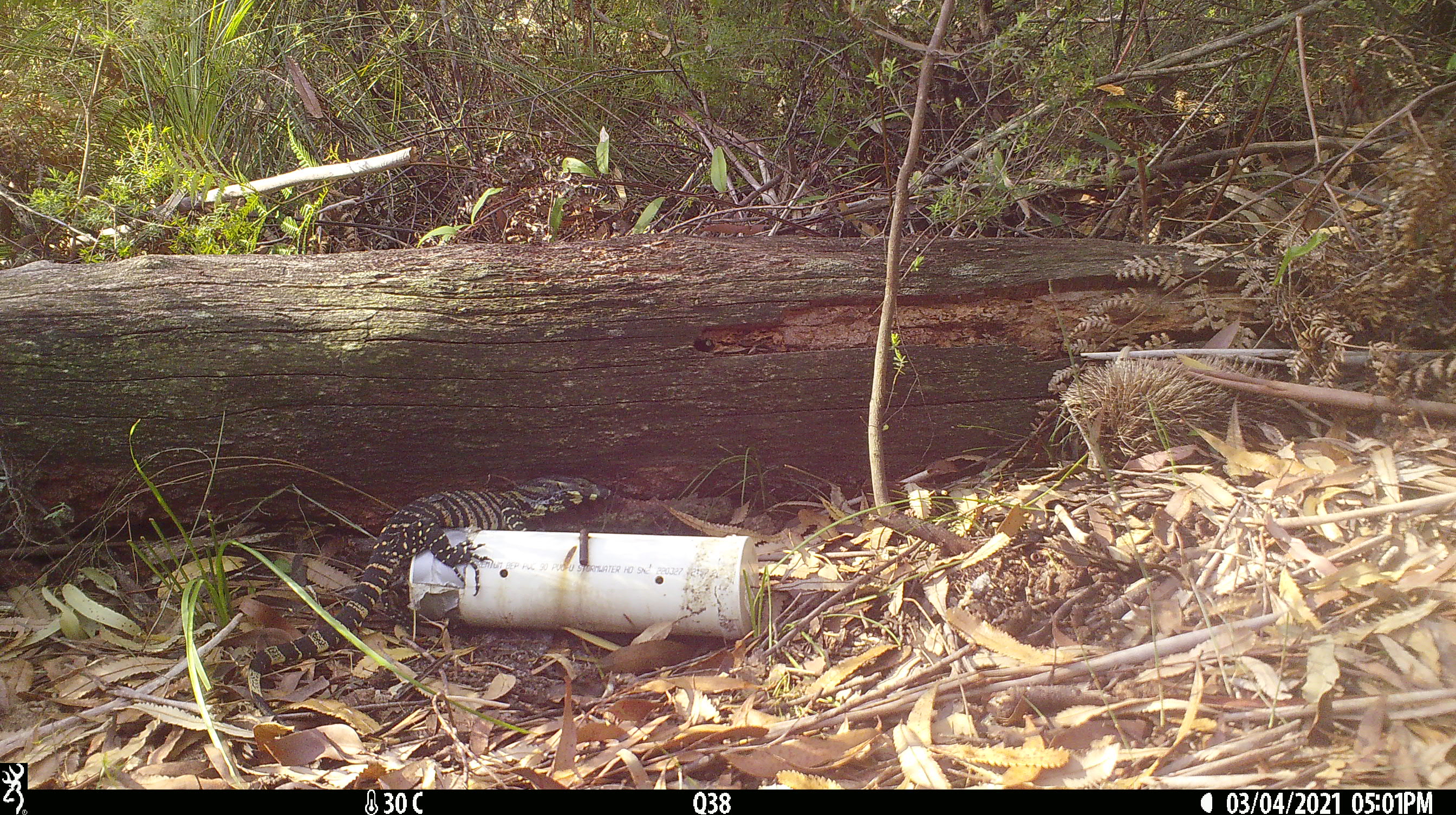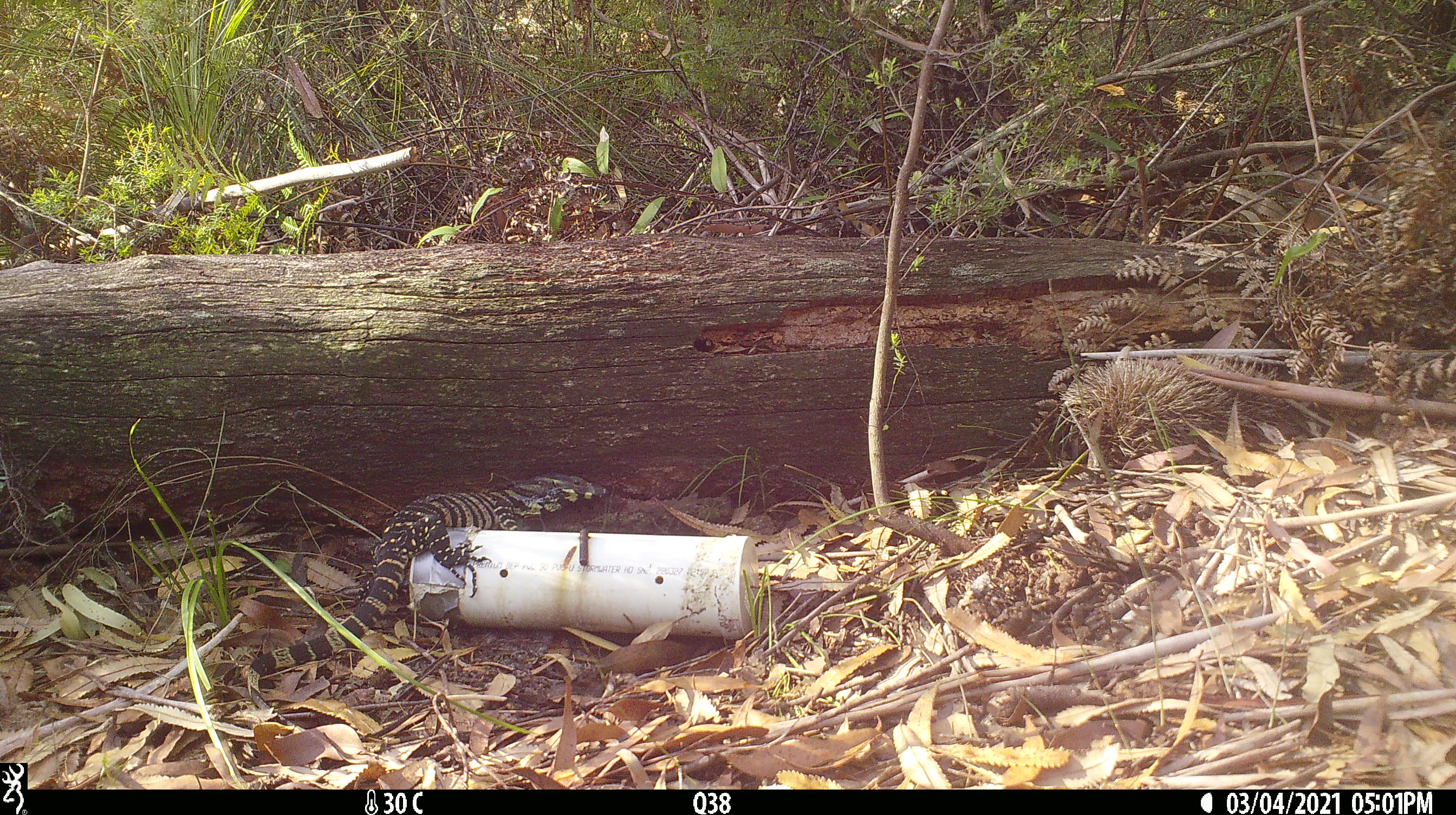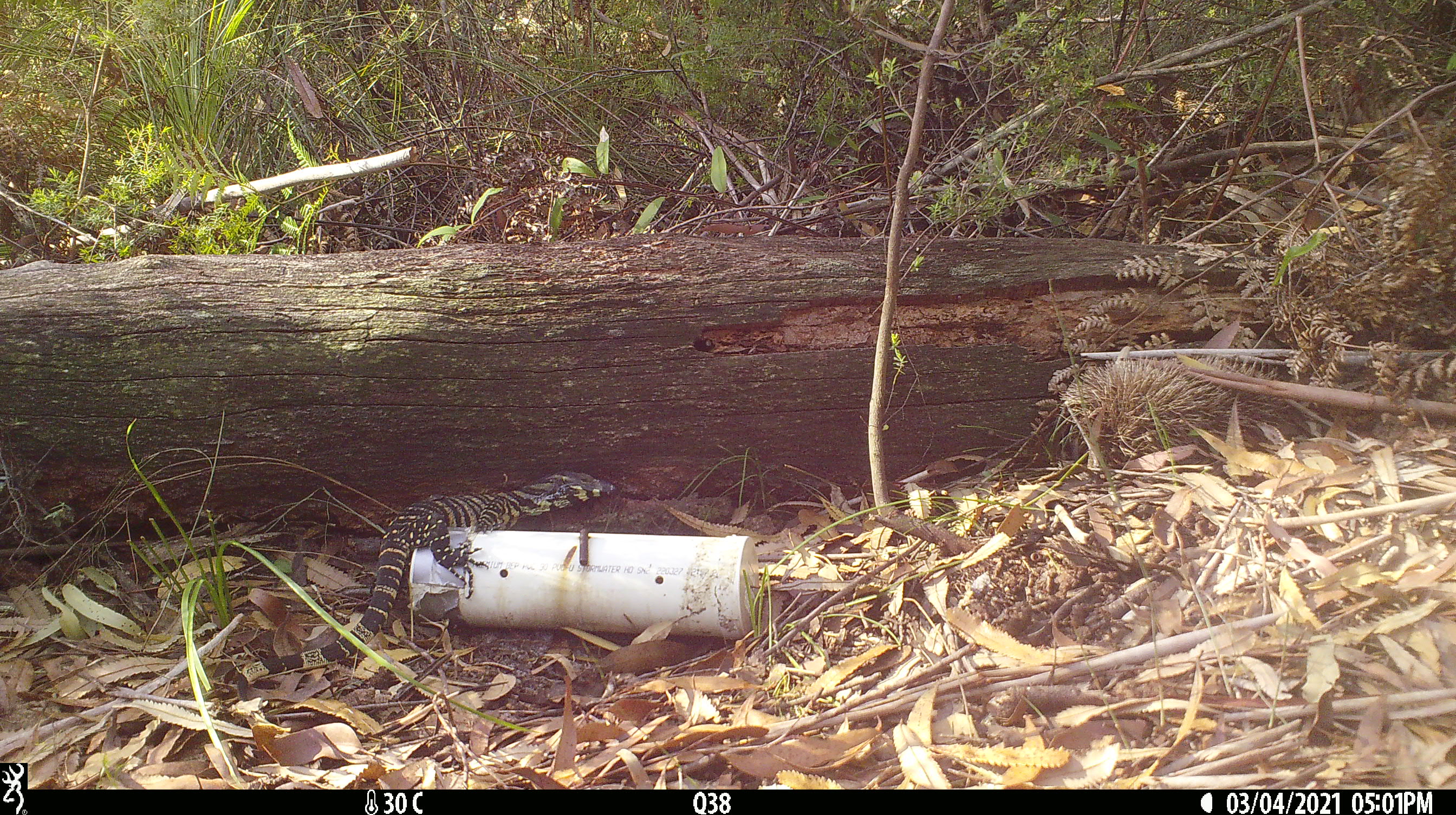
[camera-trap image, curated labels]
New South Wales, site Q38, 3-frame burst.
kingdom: Animalia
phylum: Chordata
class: Reptilia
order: Squamata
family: Varanidae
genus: Varanus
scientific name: Varanus varius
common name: lace monitor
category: goanna